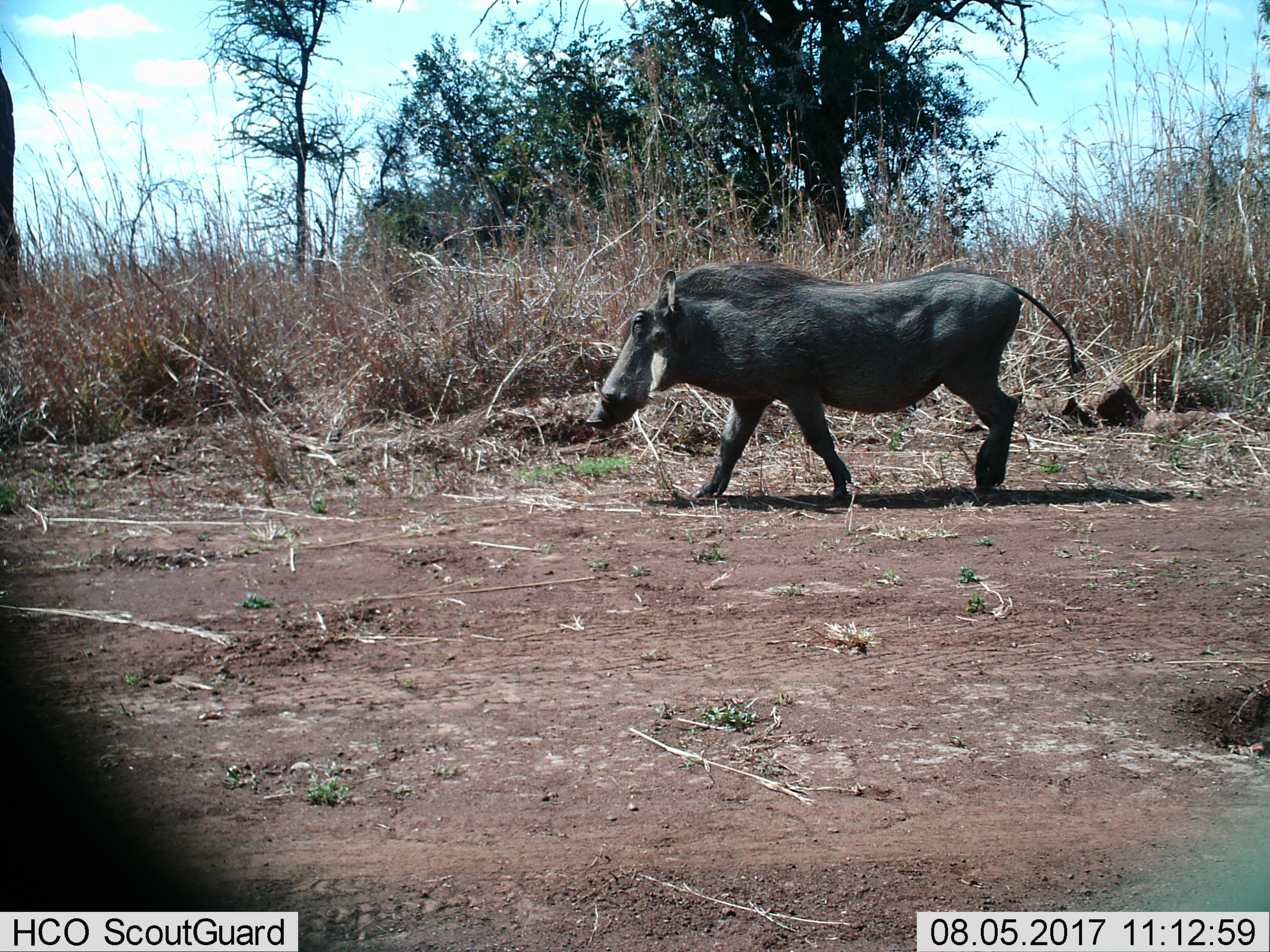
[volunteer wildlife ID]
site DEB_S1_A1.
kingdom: Animalia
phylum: Chordata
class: Mammalia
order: Artiodactyla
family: Suidae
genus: Phacochoerus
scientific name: Phacochoerus africanus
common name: warthog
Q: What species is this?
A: Warthog (Phacochoerus africanus).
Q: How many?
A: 1.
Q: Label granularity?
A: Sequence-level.